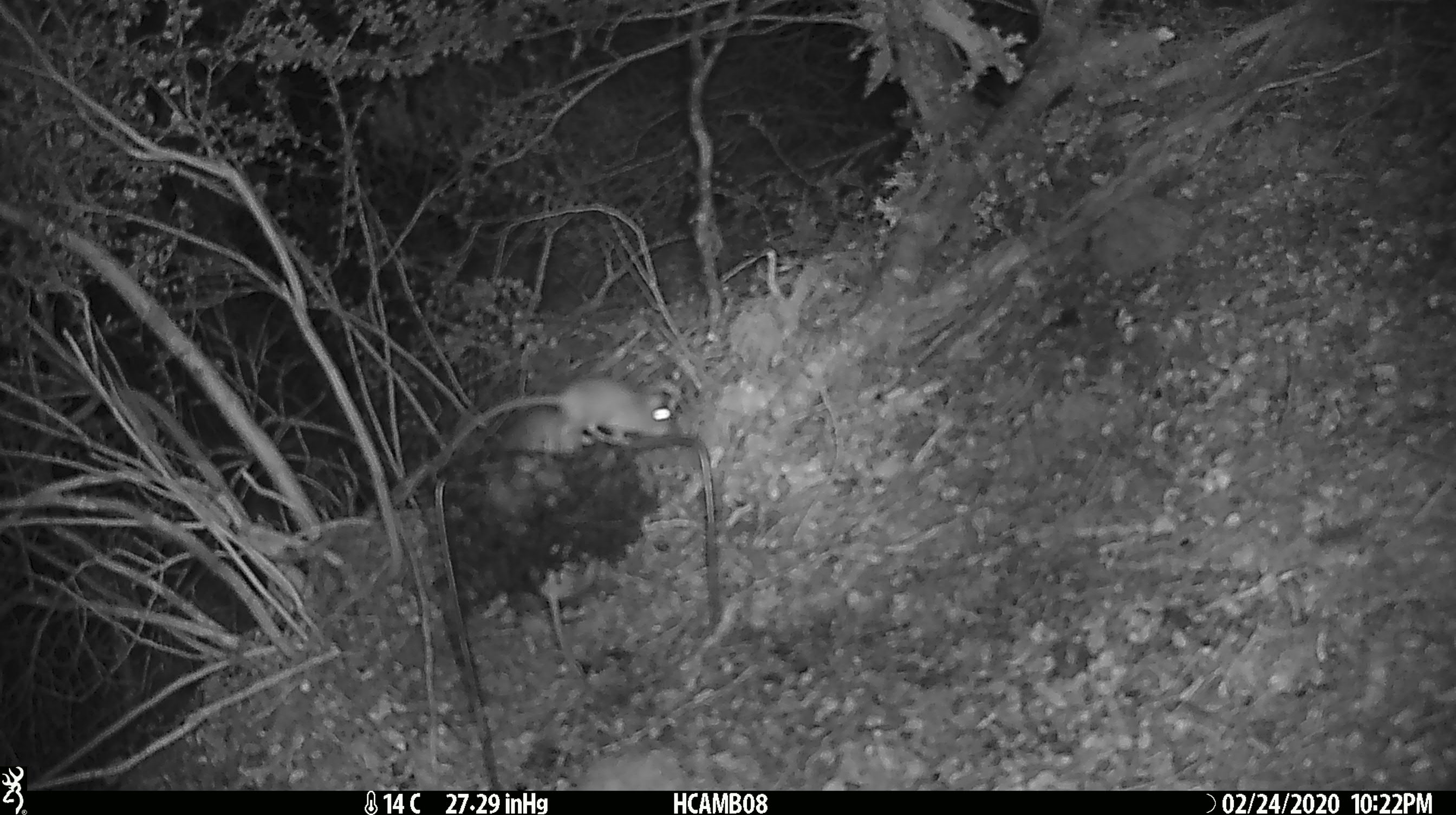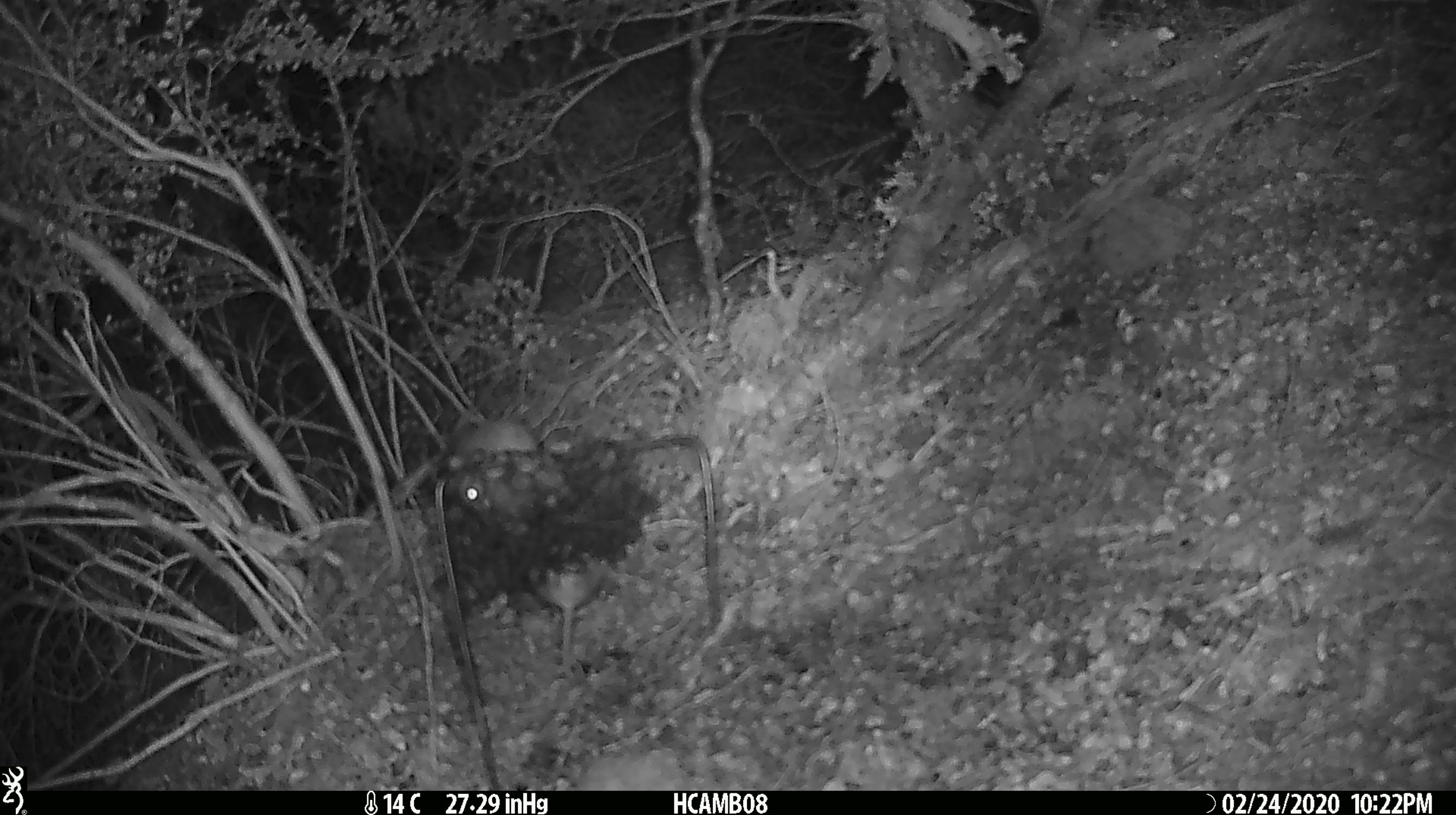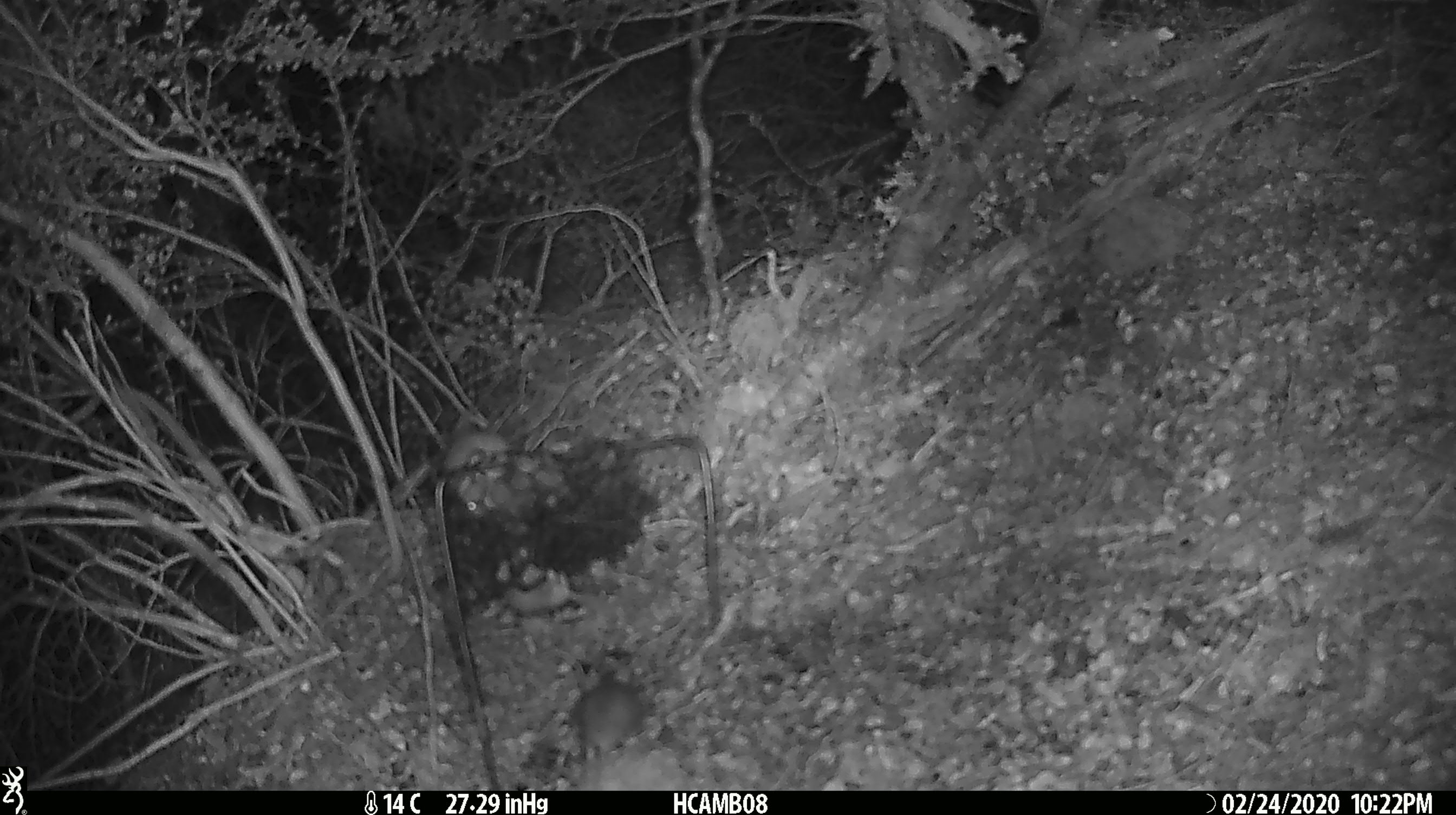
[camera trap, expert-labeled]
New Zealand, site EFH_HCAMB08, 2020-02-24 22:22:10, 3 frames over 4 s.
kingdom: Animalia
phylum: Chordata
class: Mammalia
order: Rodentia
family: Muridae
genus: Mus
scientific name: Mus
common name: mouse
Mouse (Mus).